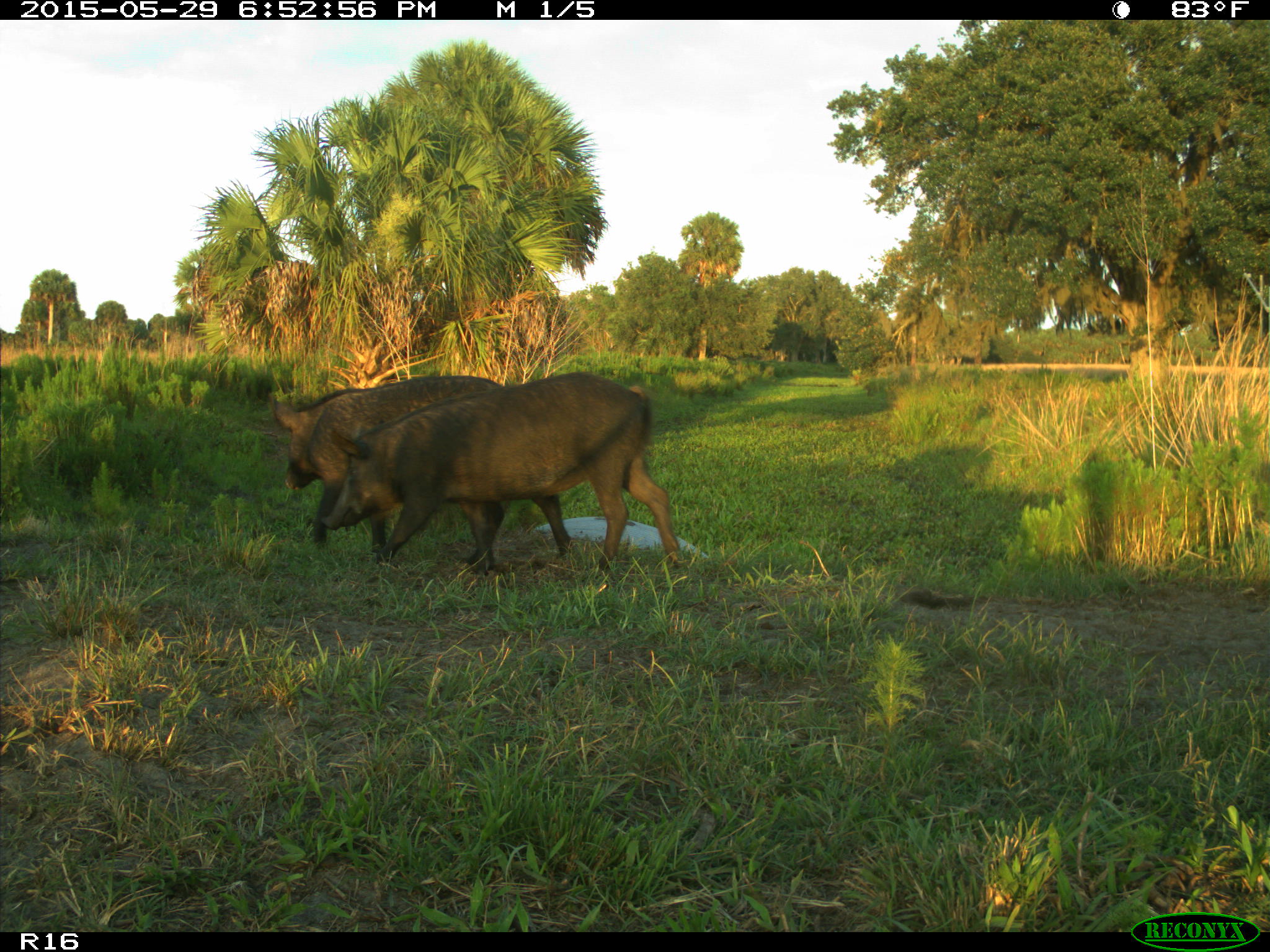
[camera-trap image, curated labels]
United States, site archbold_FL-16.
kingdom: Animalia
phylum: Chordata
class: Mammalia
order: Artiodactyla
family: Suidae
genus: Sus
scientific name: Sus scrofa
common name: wild boar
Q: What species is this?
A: Sus scrofa (wild boar).